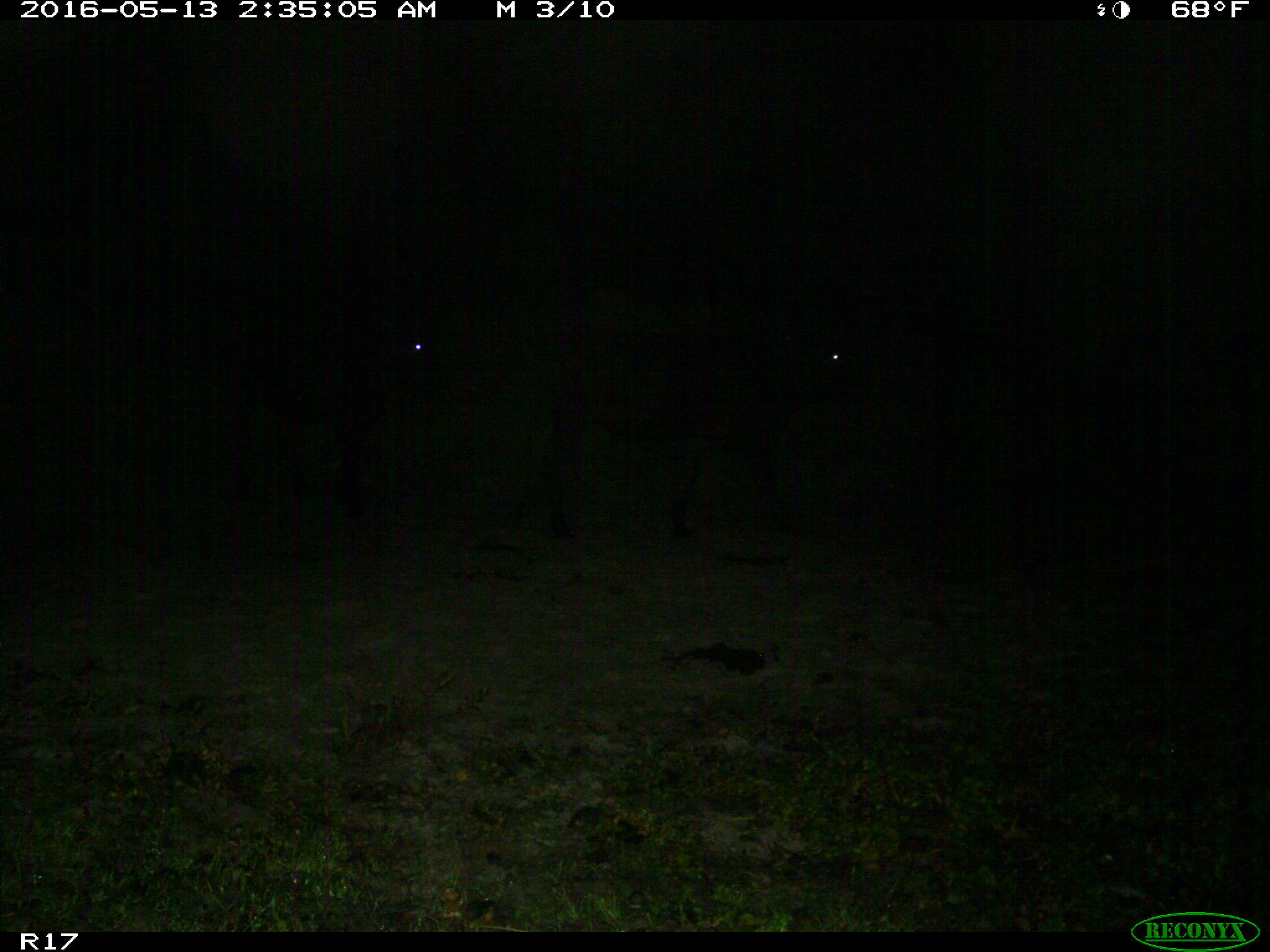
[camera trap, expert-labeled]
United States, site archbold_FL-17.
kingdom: Animalia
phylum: Chordata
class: Mammalia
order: Artiodactyla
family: Bovidae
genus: Bos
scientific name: Bos taurus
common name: domestic cow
Bos taurus (domestic cow).